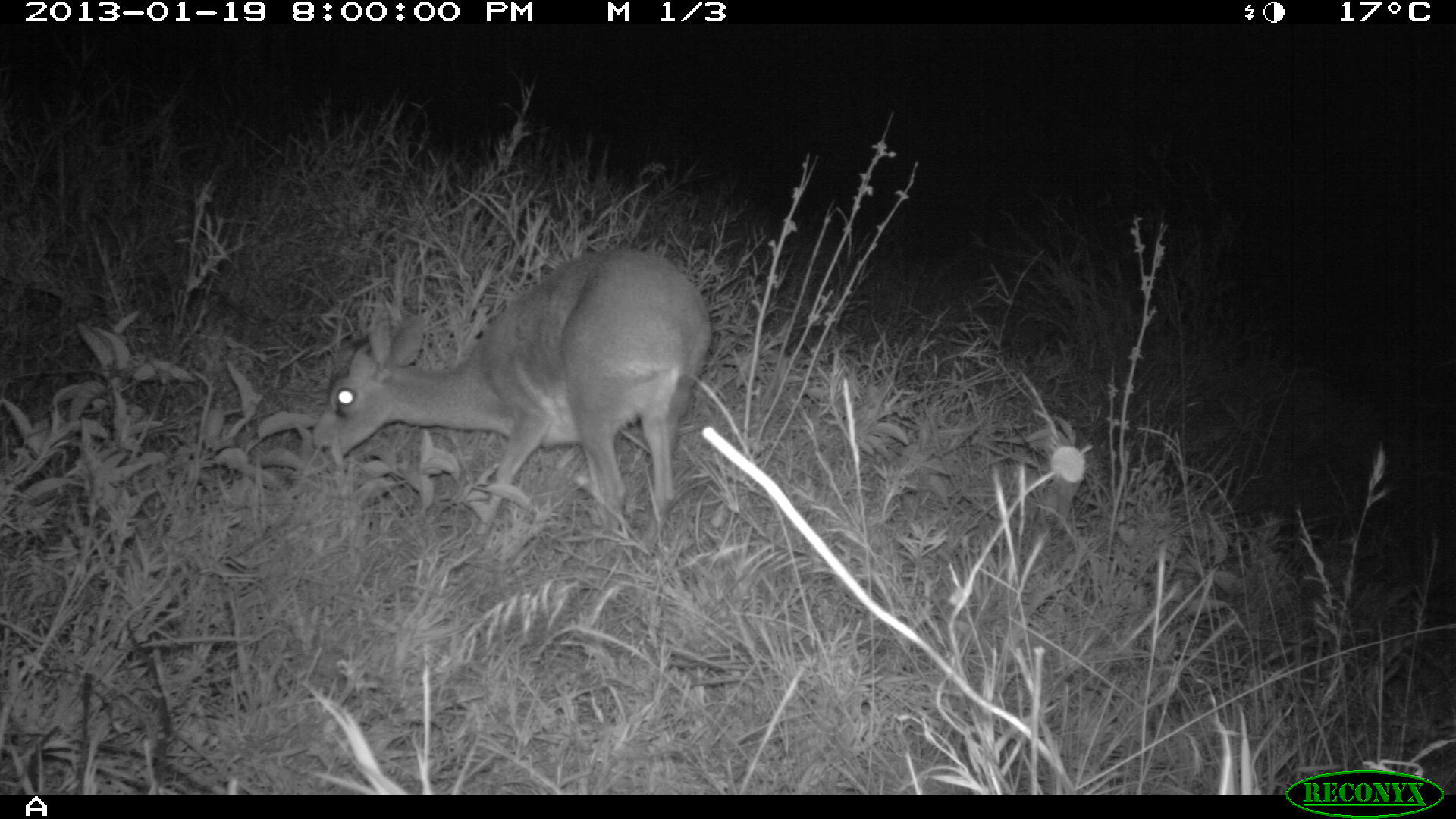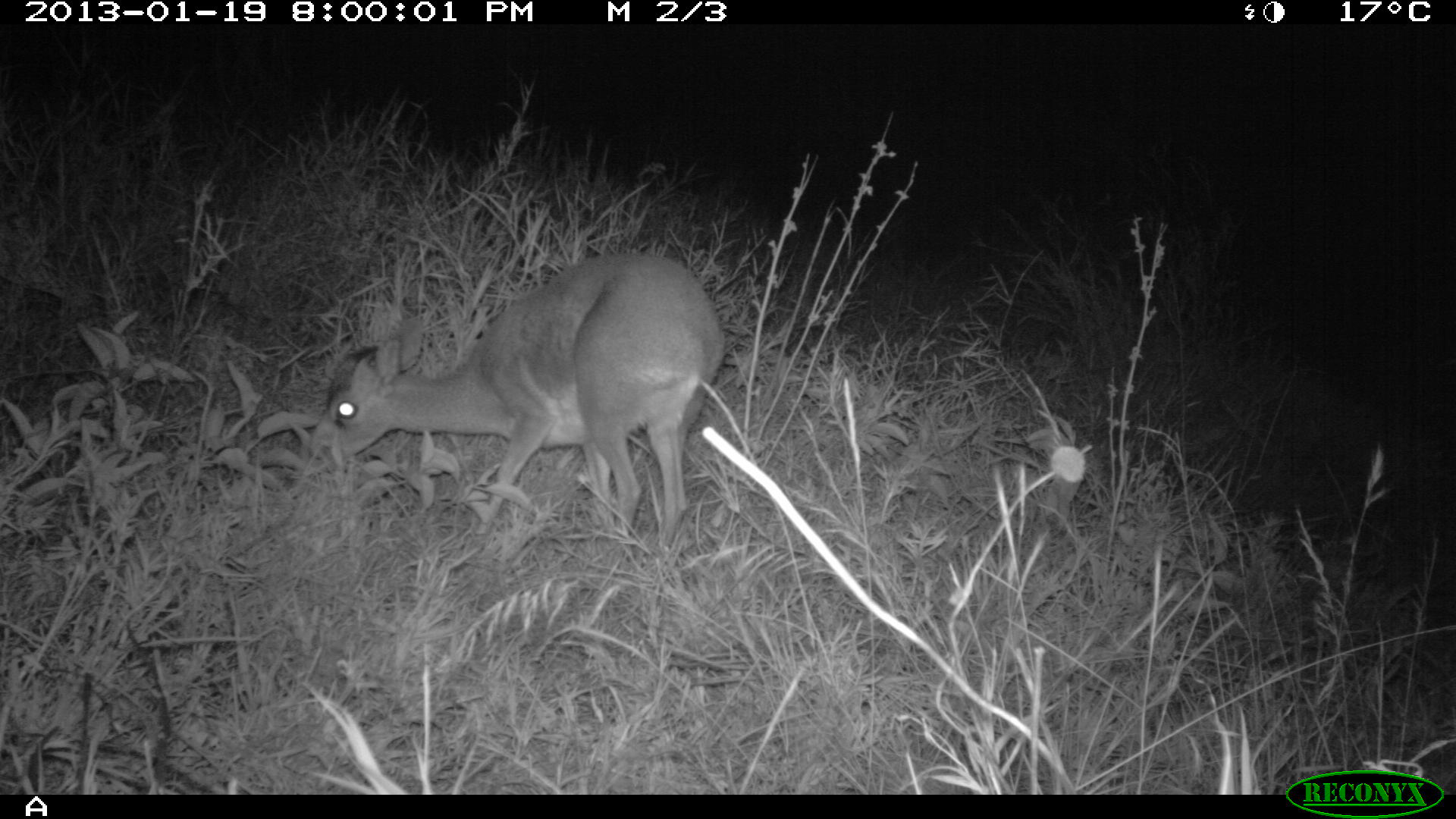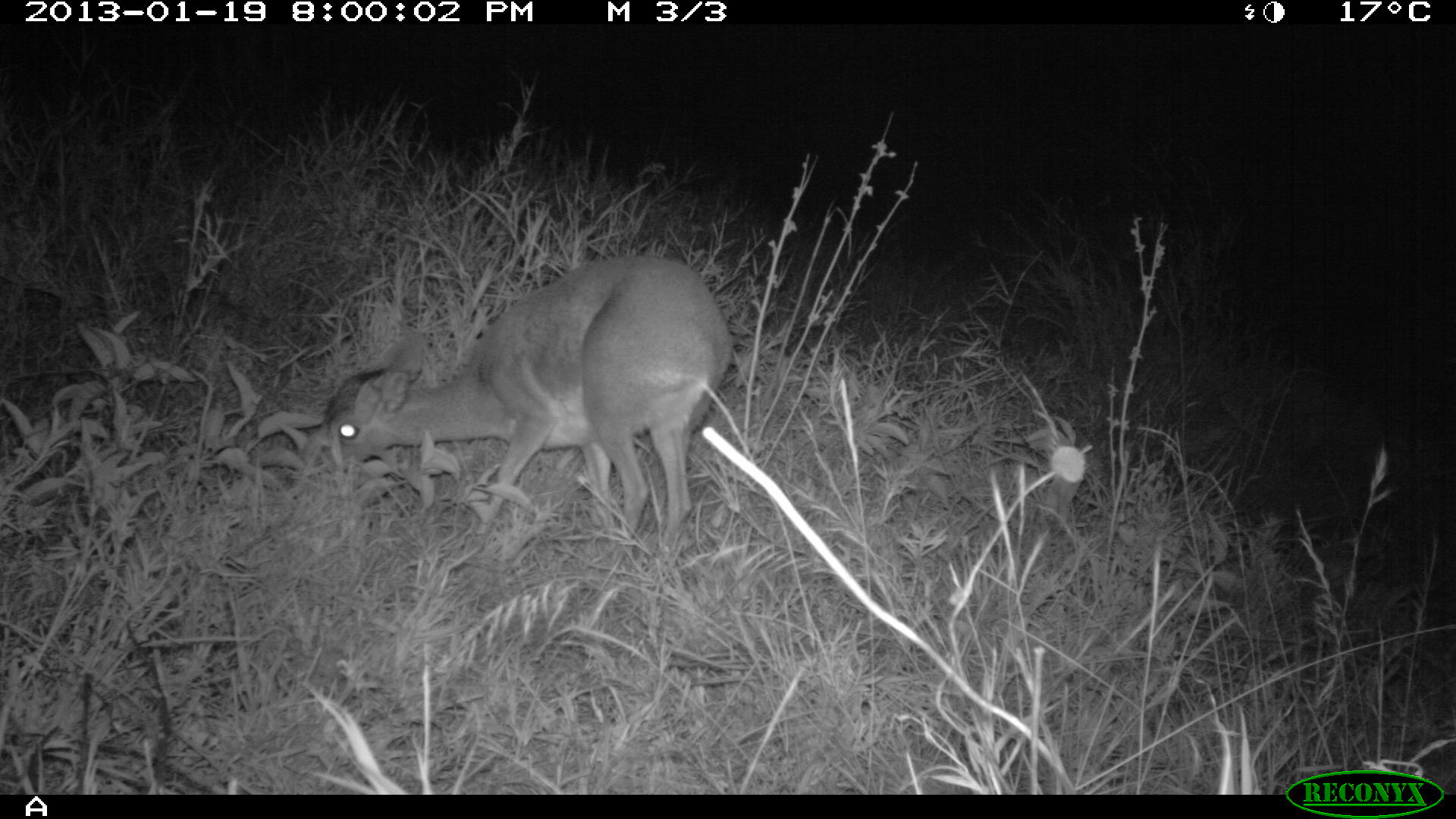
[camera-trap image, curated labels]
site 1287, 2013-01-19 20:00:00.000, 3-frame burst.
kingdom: Animalia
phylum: Chordata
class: Mammalia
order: Artiodactyla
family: Bovidae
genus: Madoqua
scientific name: Madoqua guentheri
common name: günther's dik-dik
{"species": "Madoqua guentheri (günther's dik-dik)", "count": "1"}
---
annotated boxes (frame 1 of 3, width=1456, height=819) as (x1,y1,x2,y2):
madoqua guentheri: (311,242,710,550)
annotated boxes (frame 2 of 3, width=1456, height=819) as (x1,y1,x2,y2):
madoqua guentheri: (307,249,728,542)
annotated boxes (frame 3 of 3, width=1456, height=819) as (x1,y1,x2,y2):
madoqua guentheri: (321,249,731,543)